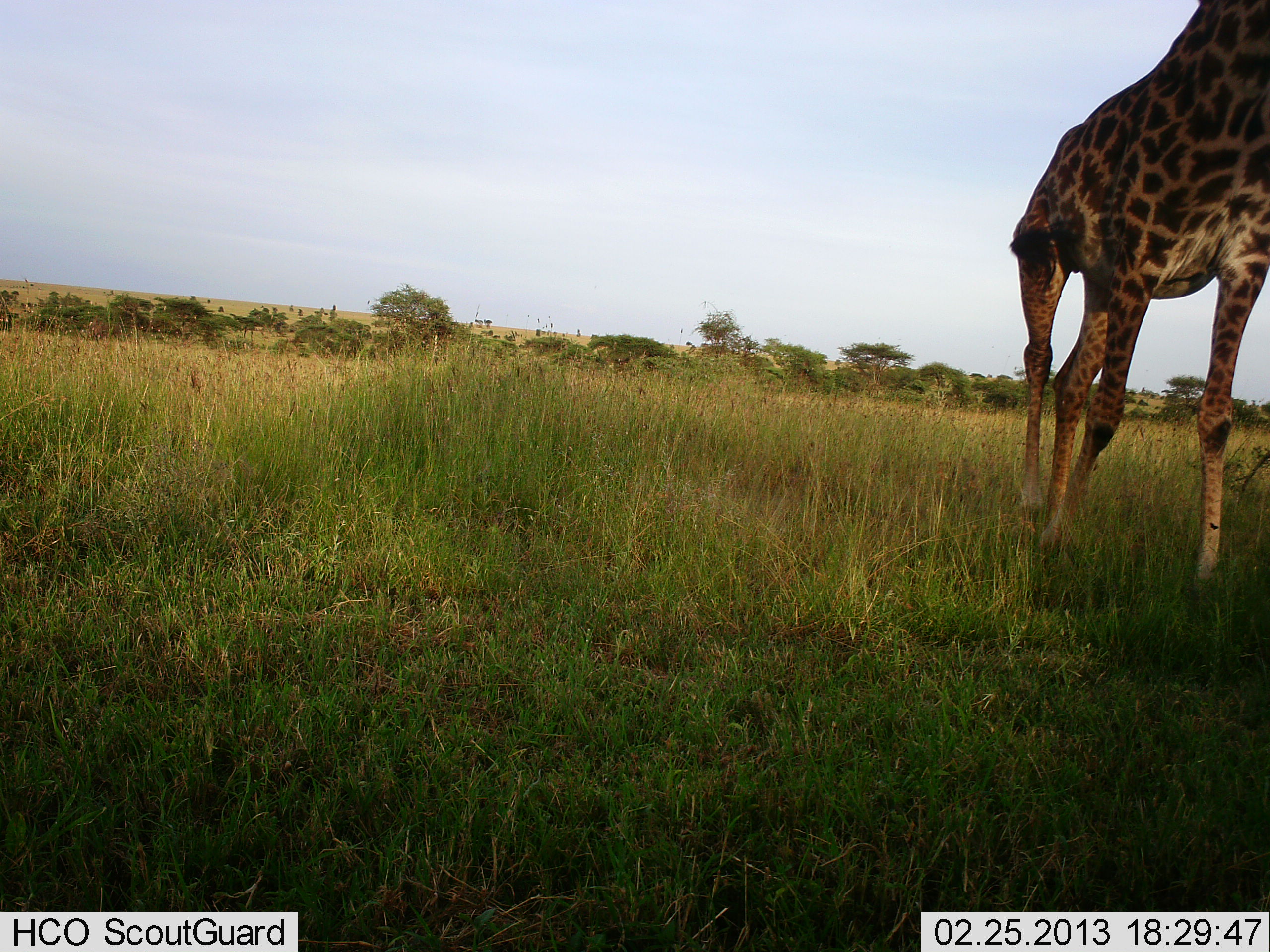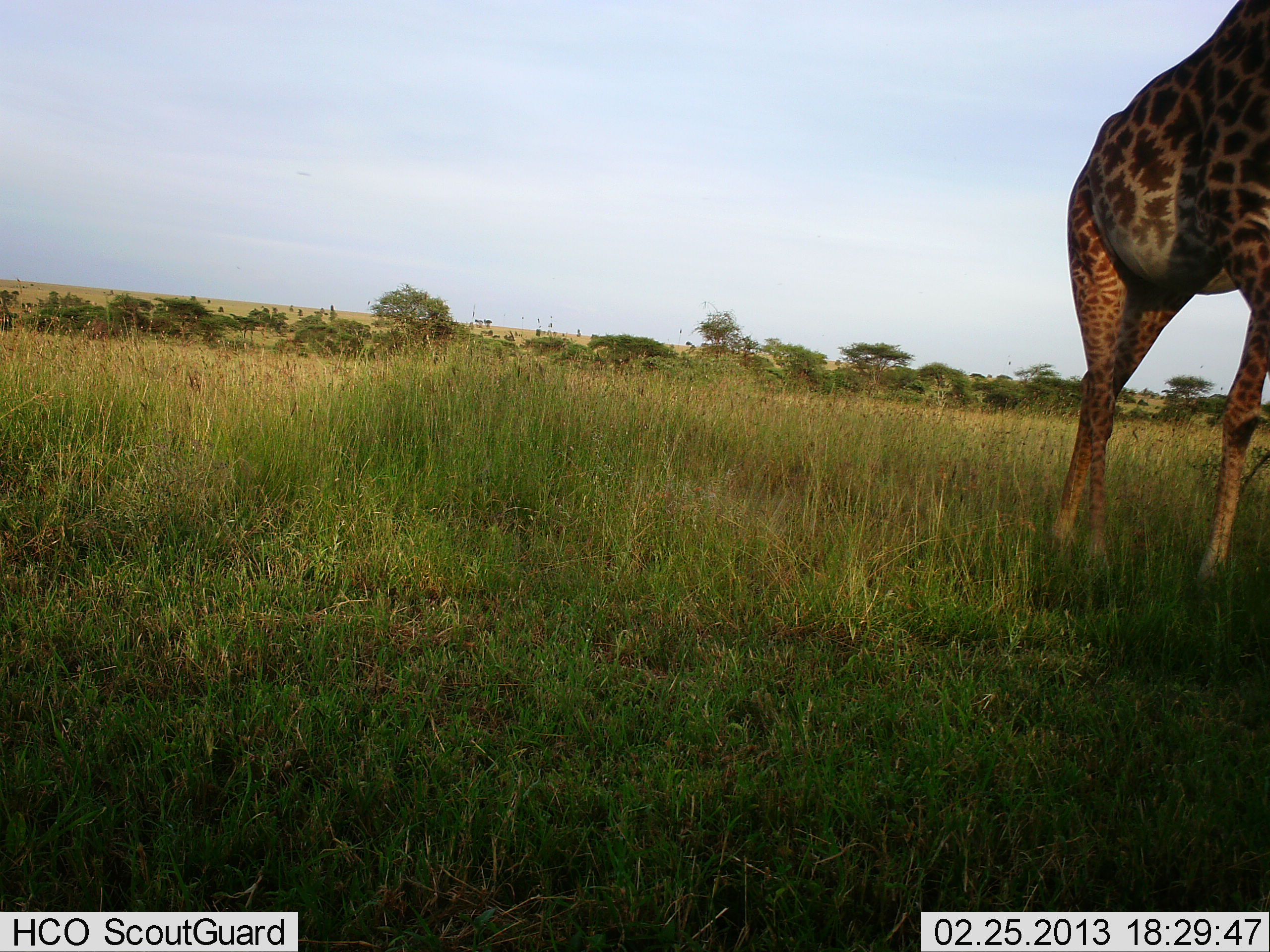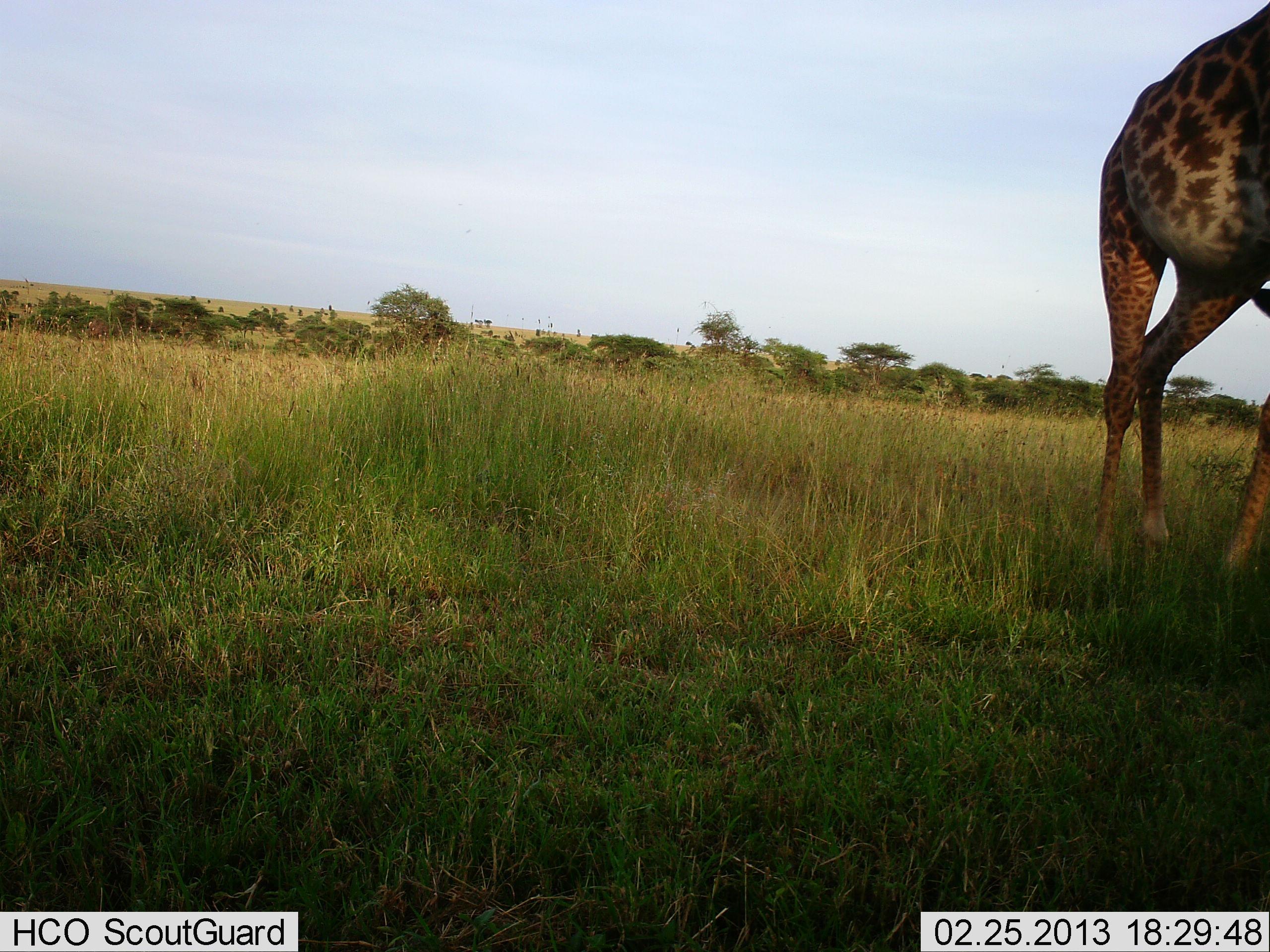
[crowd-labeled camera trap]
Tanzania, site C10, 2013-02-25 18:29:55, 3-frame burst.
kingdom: Animalia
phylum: Chordata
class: Mammalia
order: Artiodactyla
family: Giraffidae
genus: Giraffa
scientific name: Giraffa camelopardalis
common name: giraffe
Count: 1.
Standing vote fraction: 11%.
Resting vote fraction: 0%.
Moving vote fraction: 89%.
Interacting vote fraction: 0%.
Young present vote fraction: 0%.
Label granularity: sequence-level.